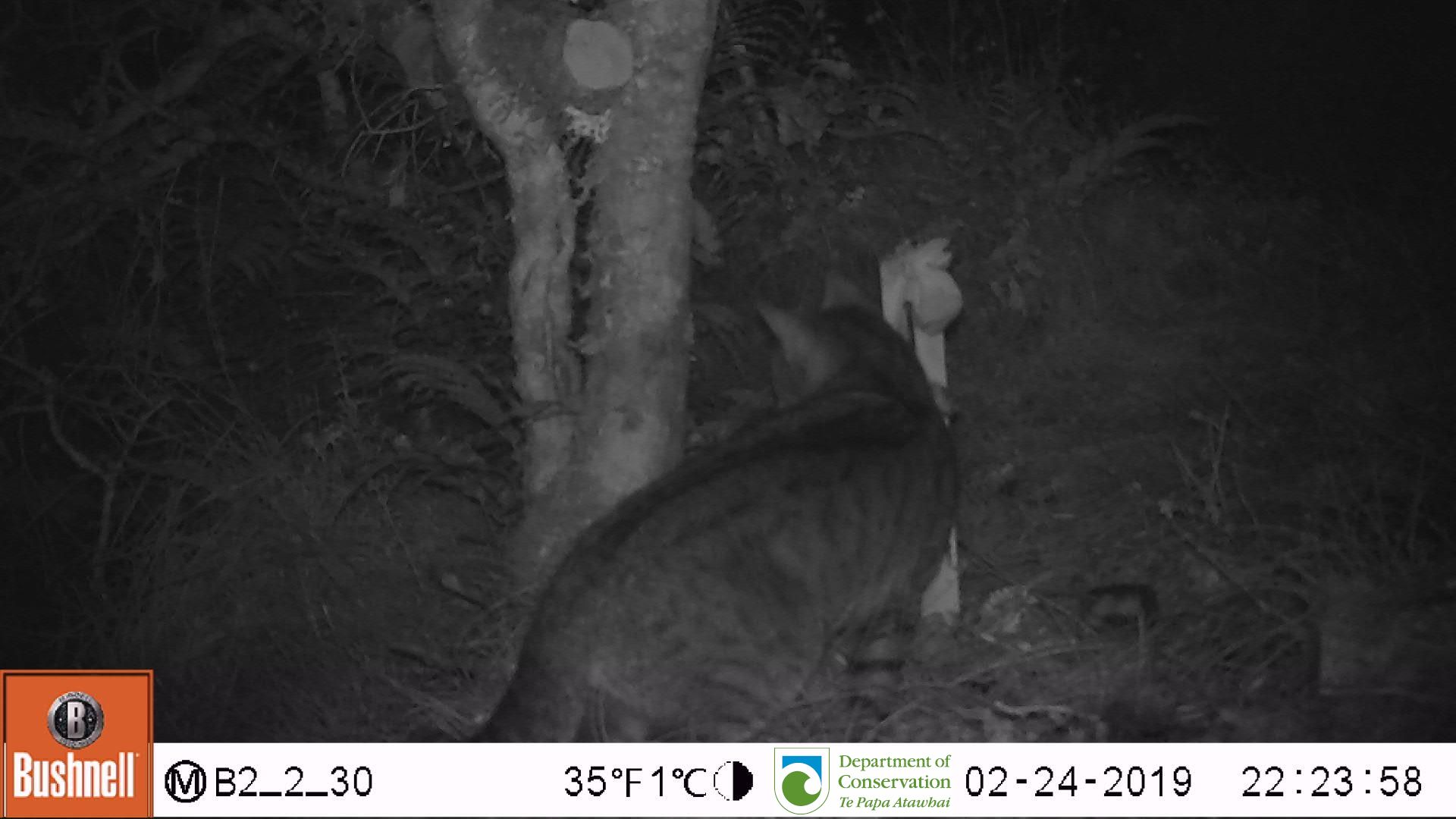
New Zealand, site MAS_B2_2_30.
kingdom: Animalia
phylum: Chordata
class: Mammalia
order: Carnivora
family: Felidae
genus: Felis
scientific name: Felis catus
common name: domestic cat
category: cat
Cat (domestic cat) (Felis catus).